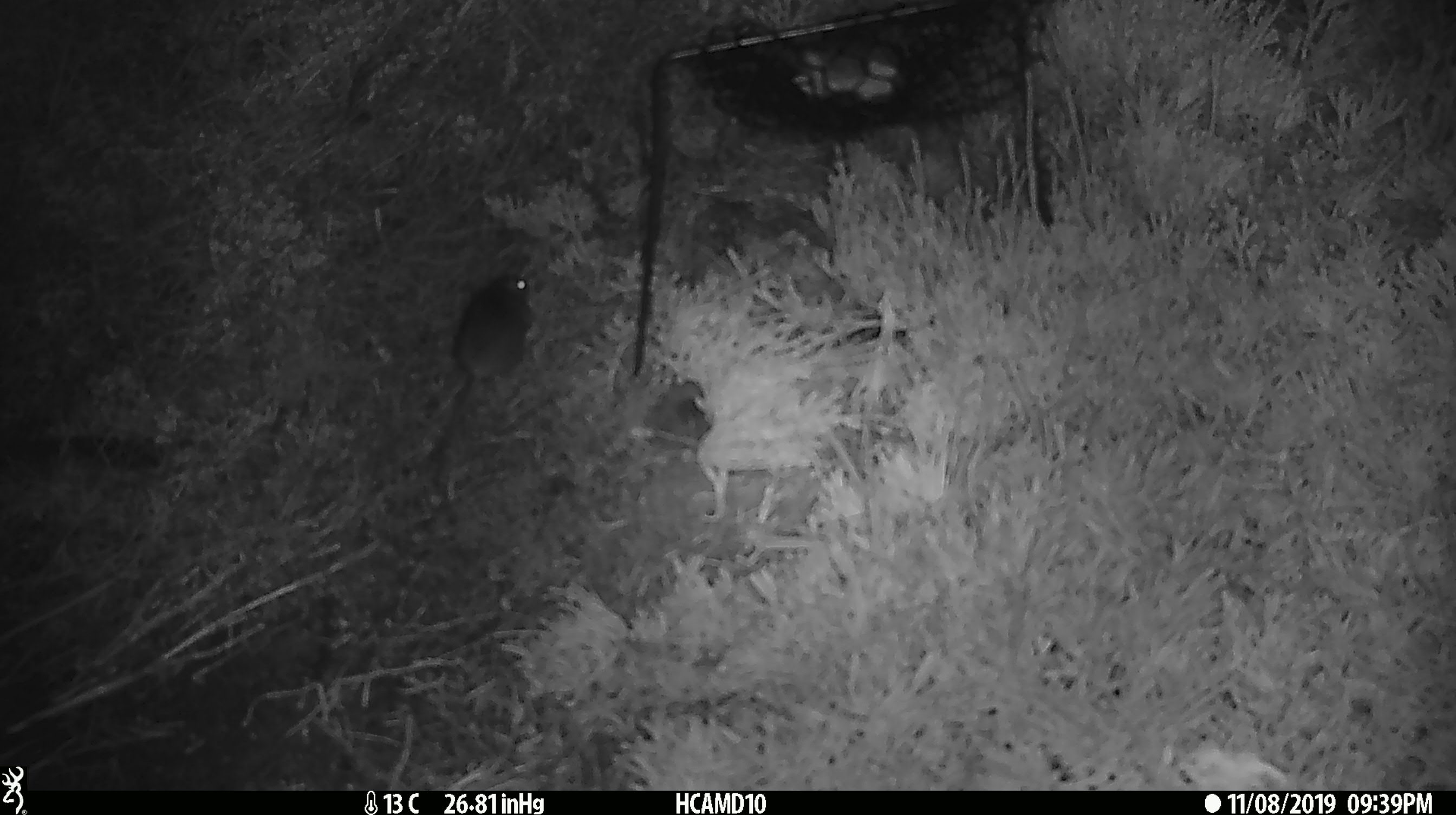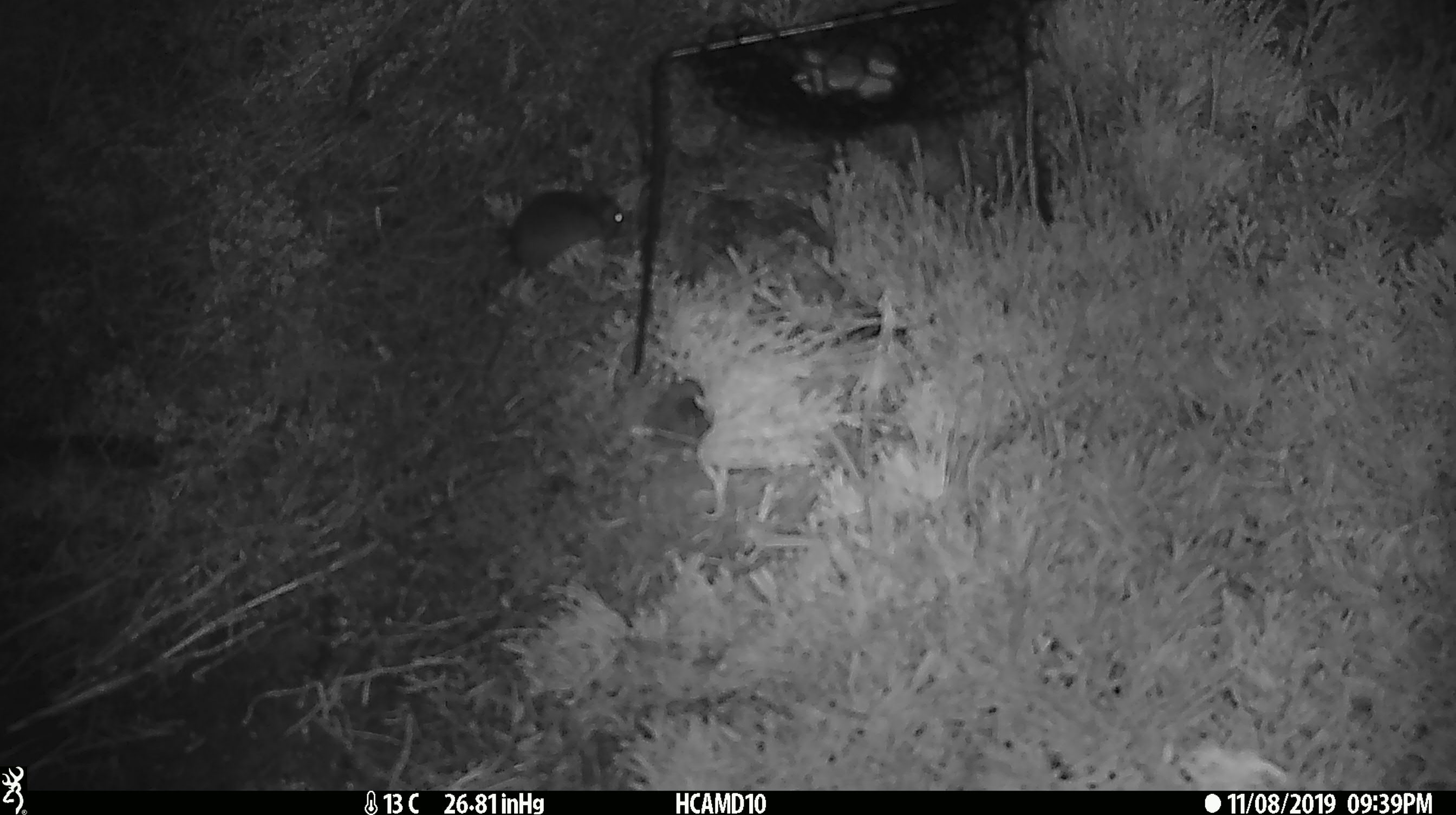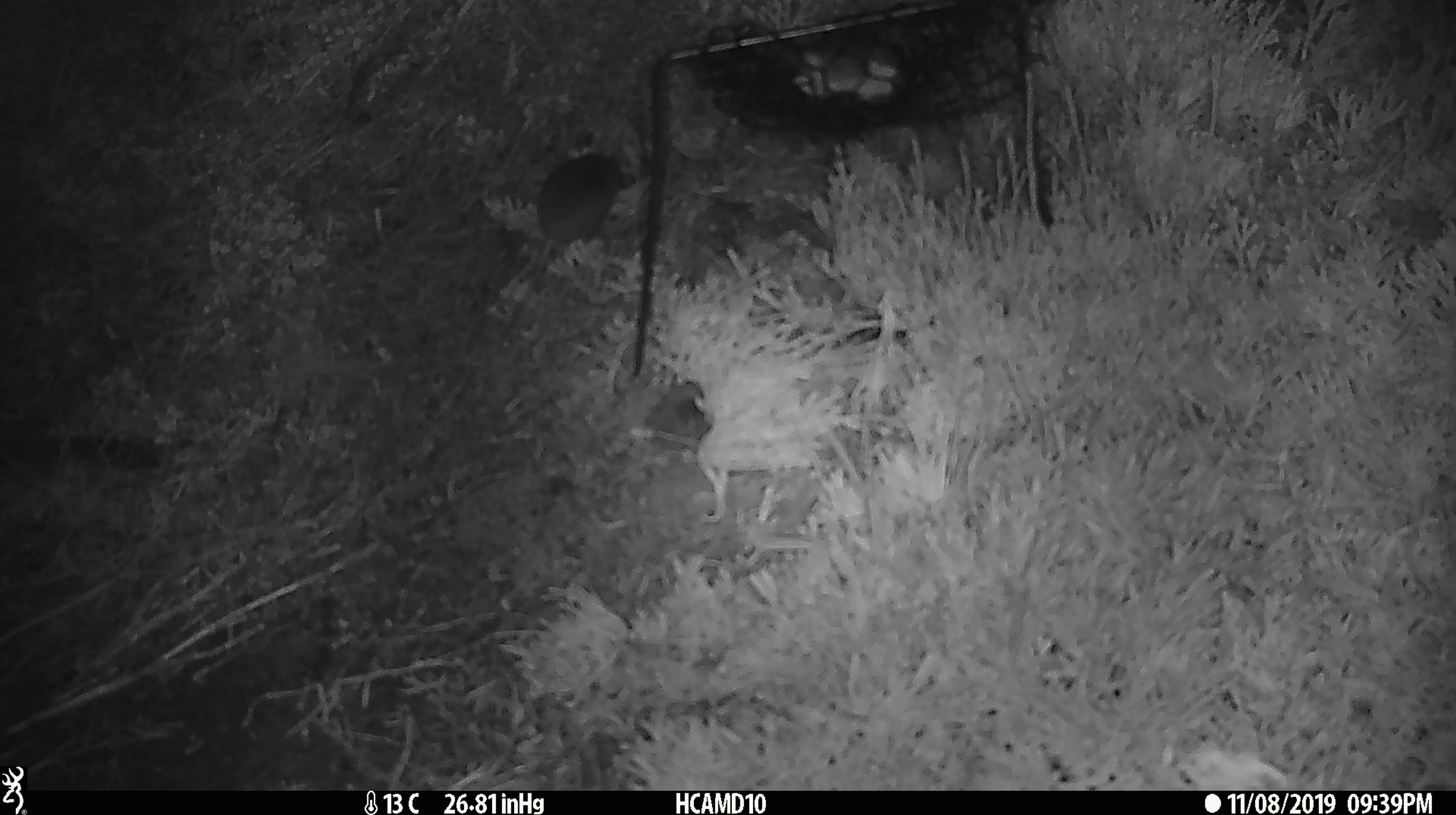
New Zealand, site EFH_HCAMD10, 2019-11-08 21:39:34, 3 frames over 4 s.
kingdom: Animalia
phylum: Chordata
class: Mammalia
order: Rodentia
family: Muridae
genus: Mus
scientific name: Mus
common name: mouse